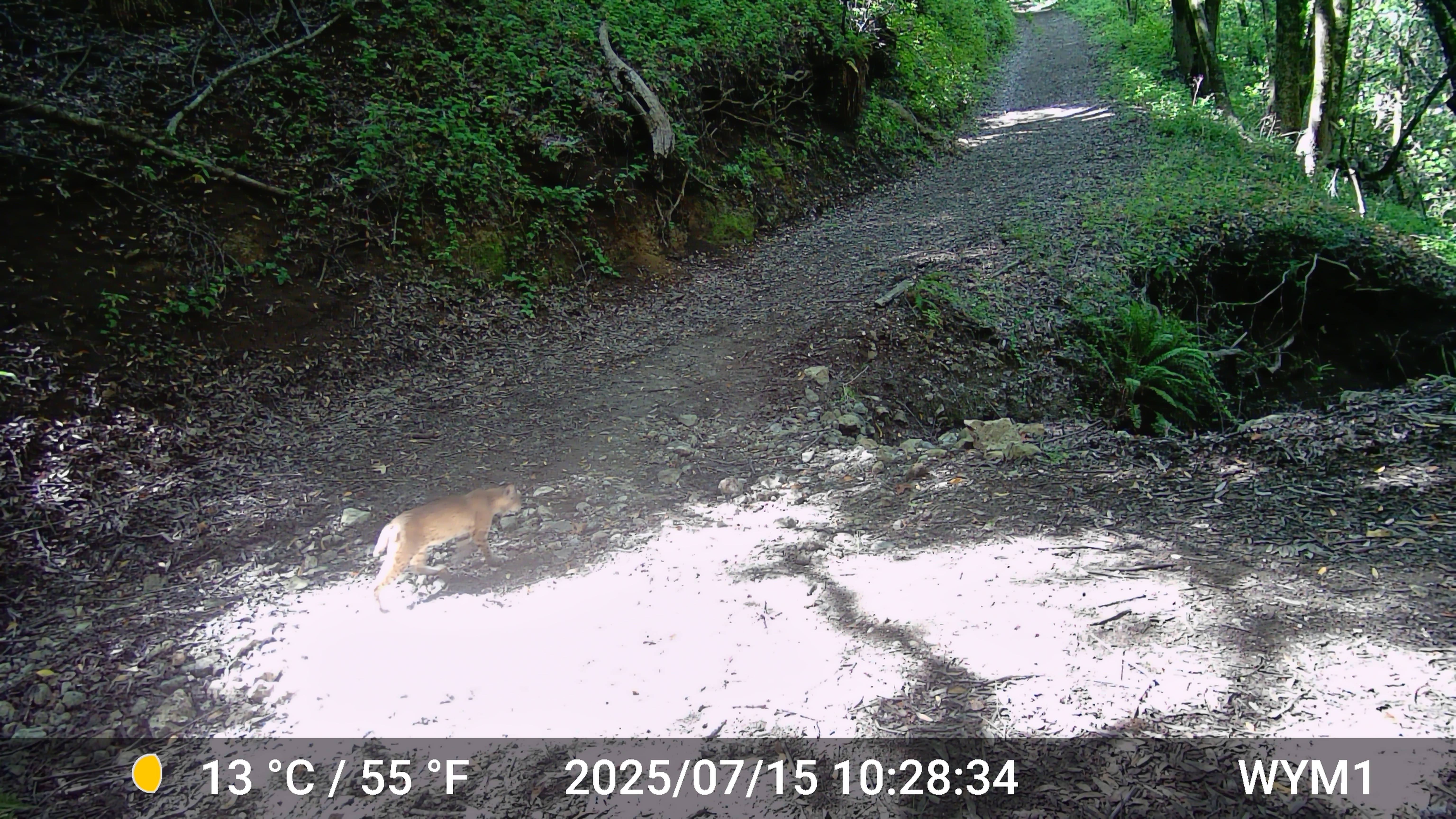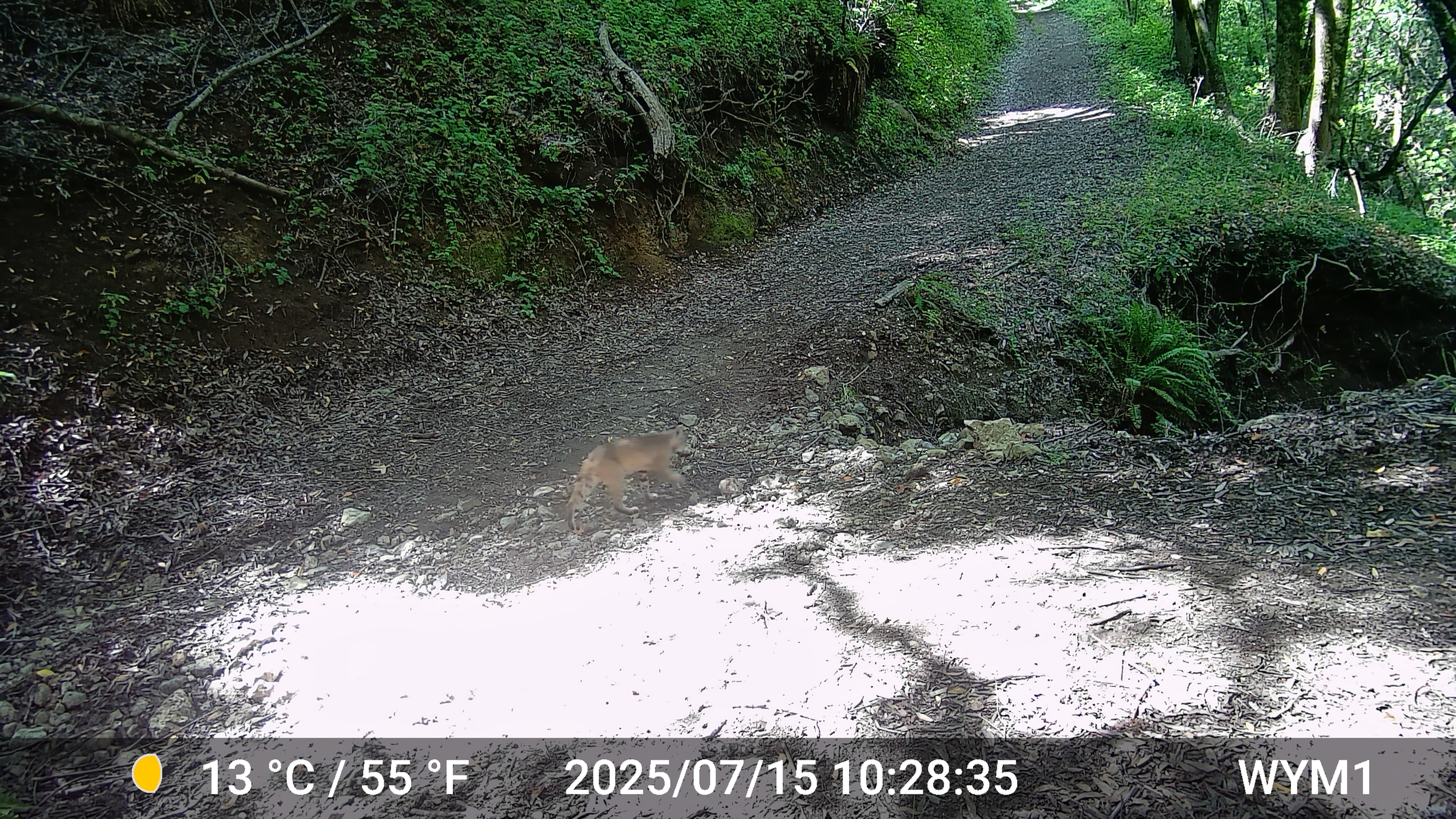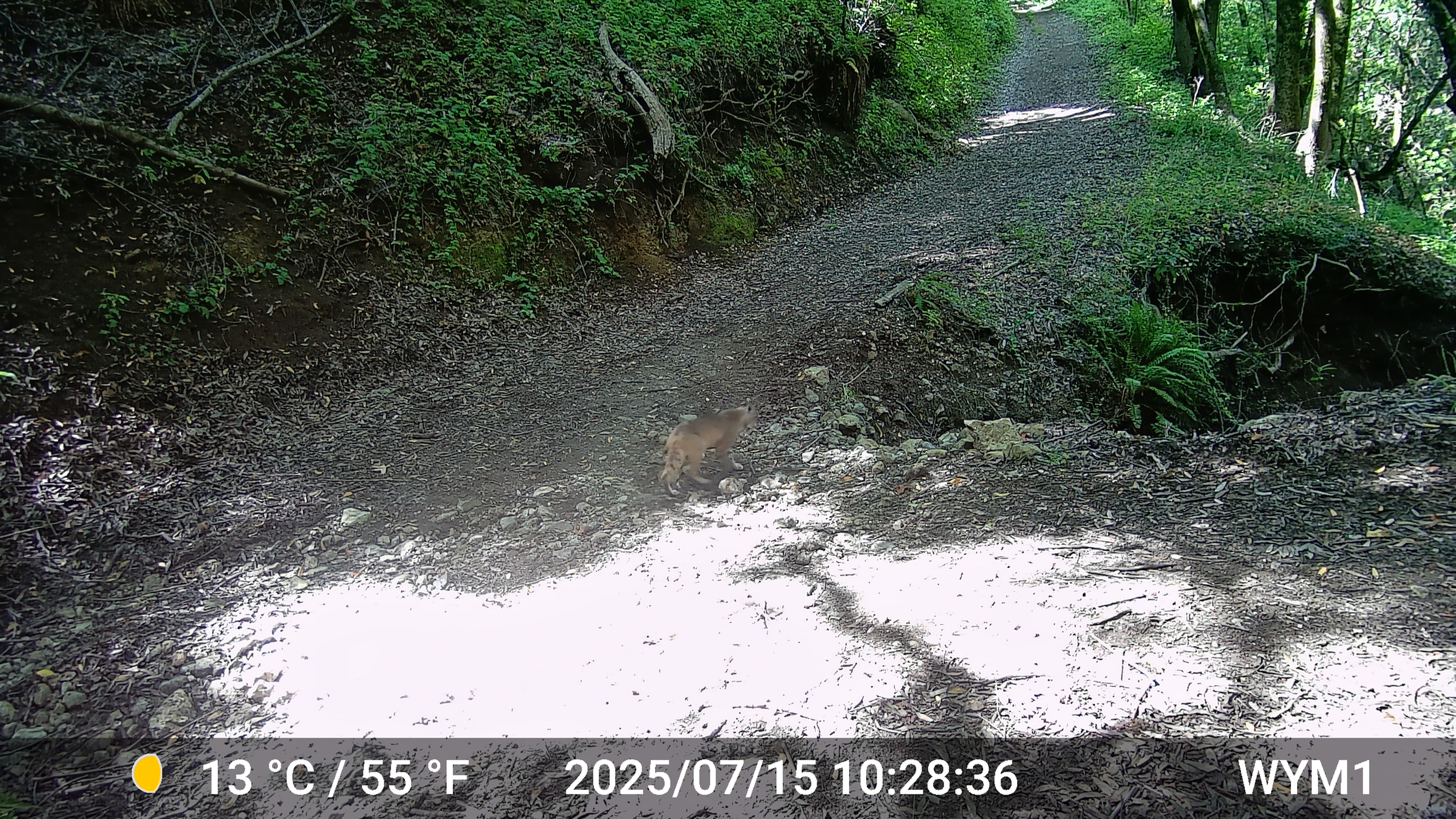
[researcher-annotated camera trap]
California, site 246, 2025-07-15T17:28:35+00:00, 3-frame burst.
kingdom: Animalia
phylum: Chordata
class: Mammalia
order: Carnivora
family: Felidae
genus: Lynx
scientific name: Lynx rufus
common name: bobcat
Bobcat (Lynx rufus).